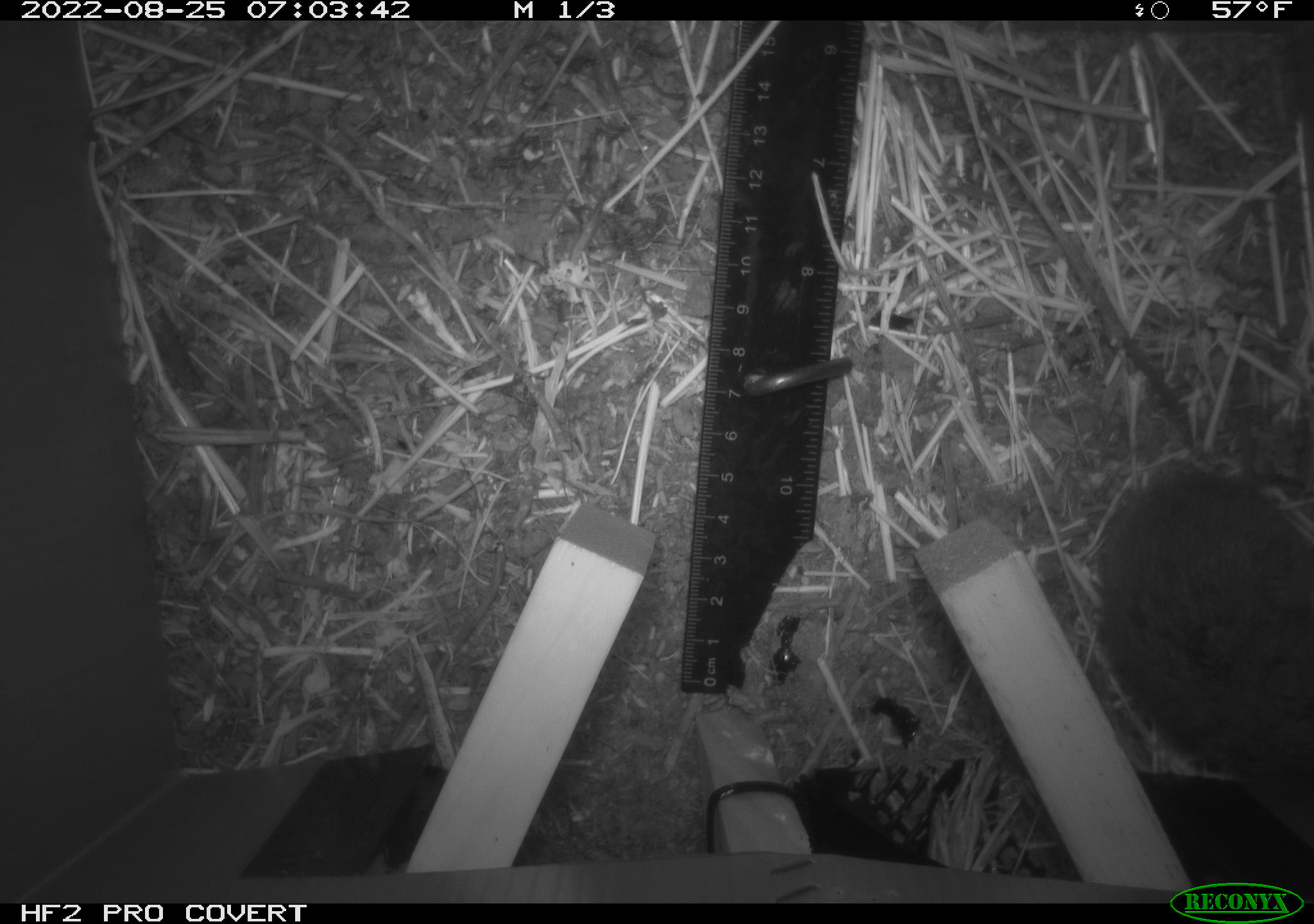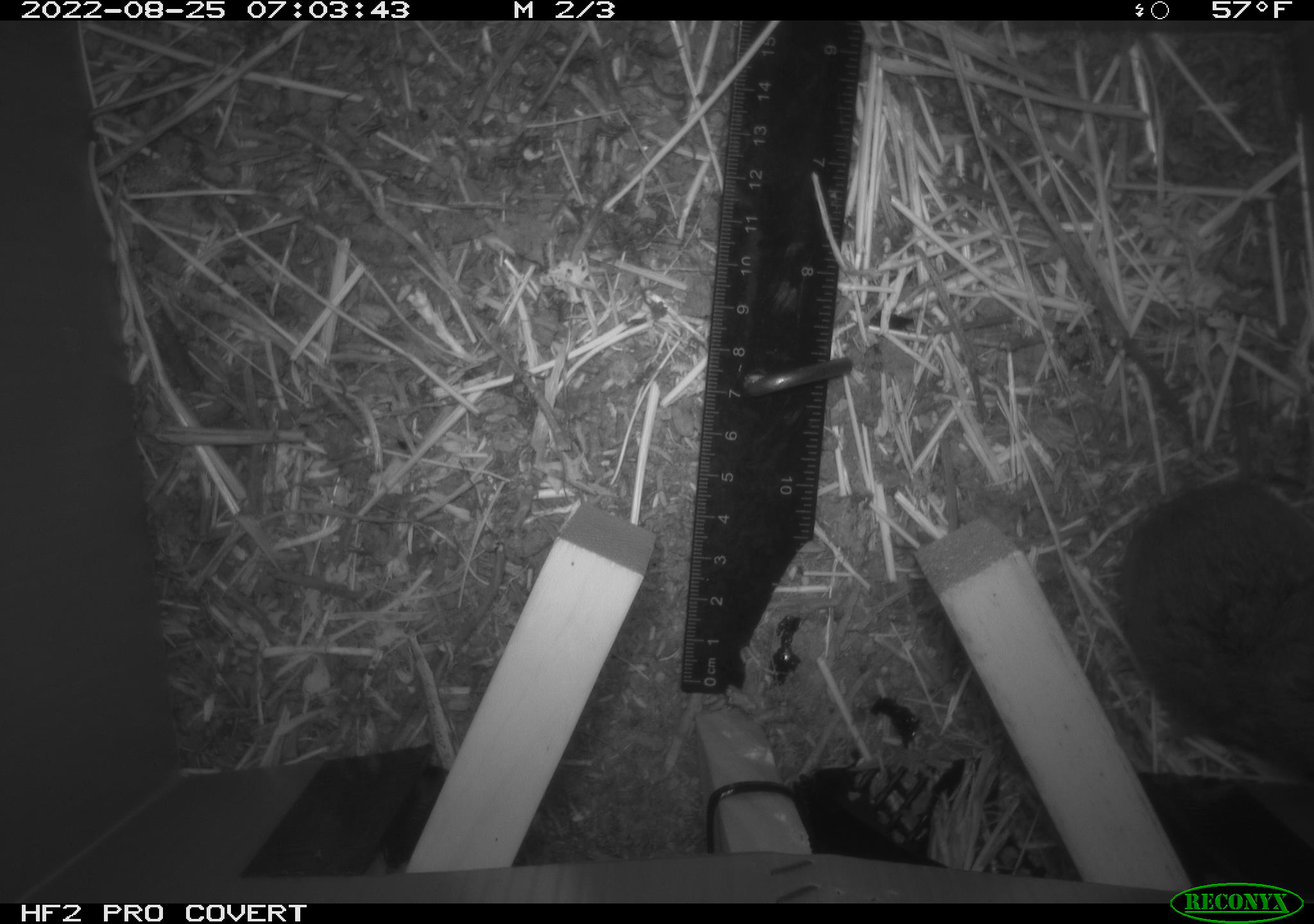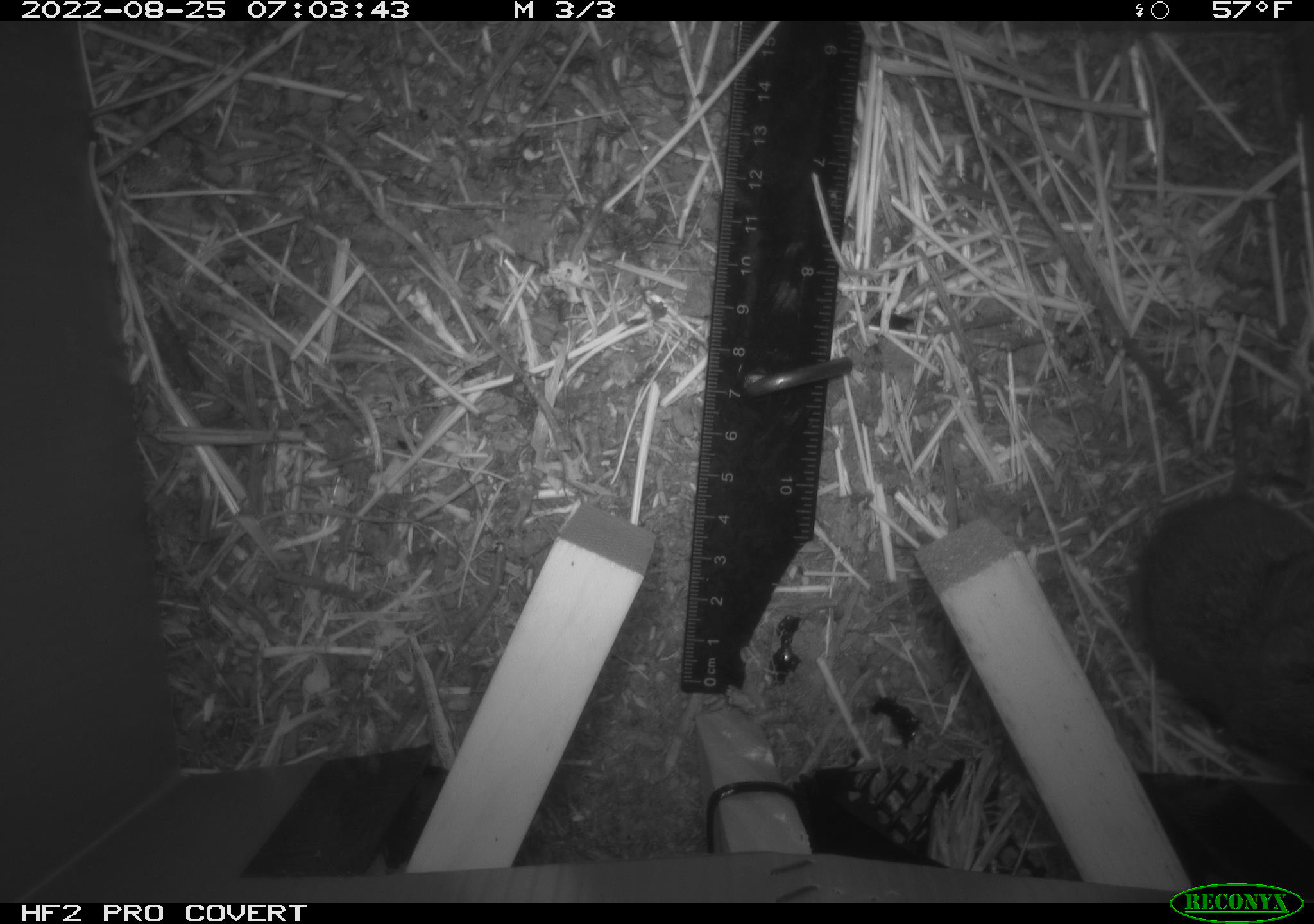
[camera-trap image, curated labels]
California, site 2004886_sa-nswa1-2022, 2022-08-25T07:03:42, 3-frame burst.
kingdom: Animalia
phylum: Chordata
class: Mammalia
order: Rodentia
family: Cricetidae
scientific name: Cricetidae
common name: hamsters, voles, lemmings, and allies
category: cricetidae family